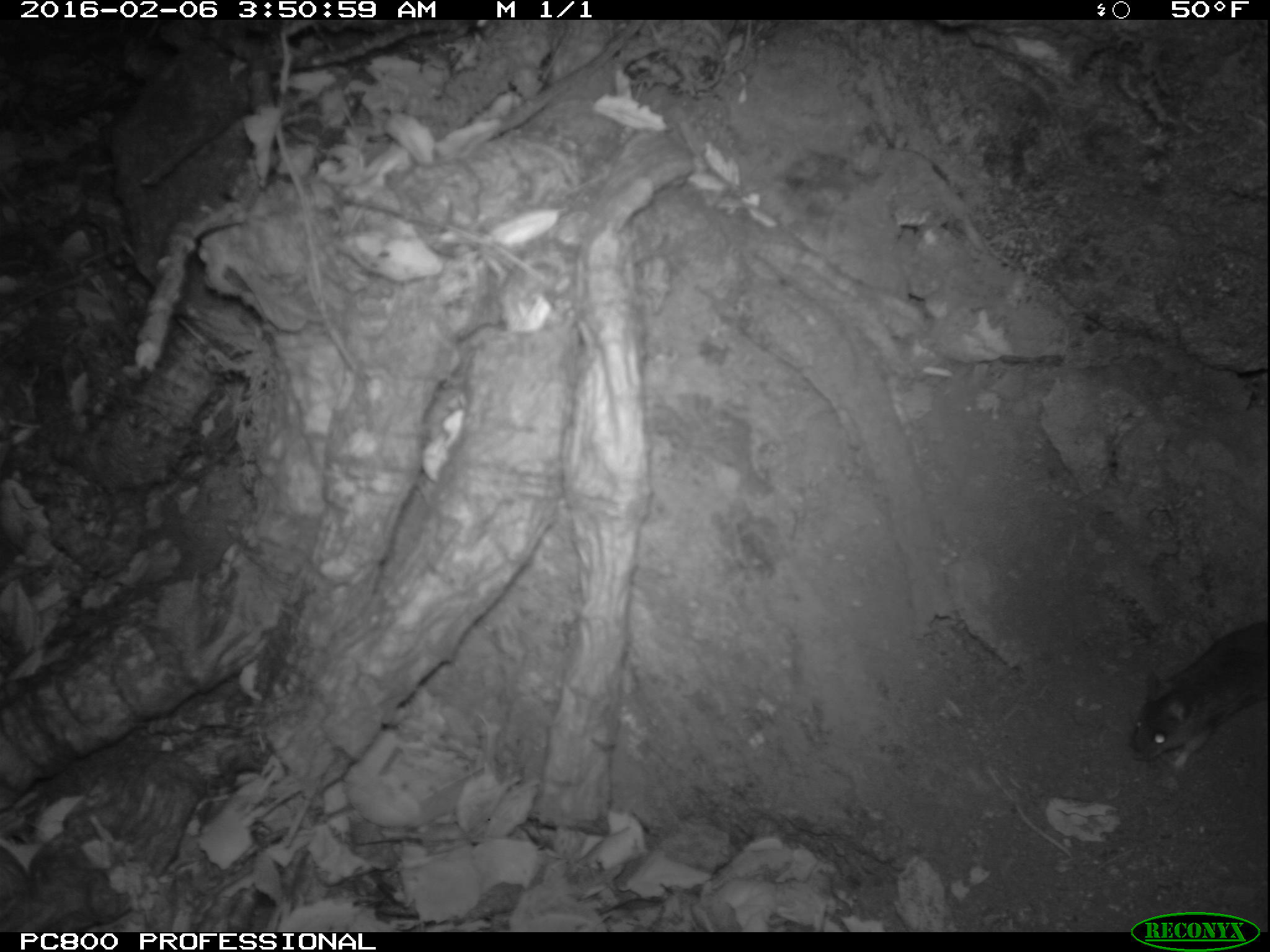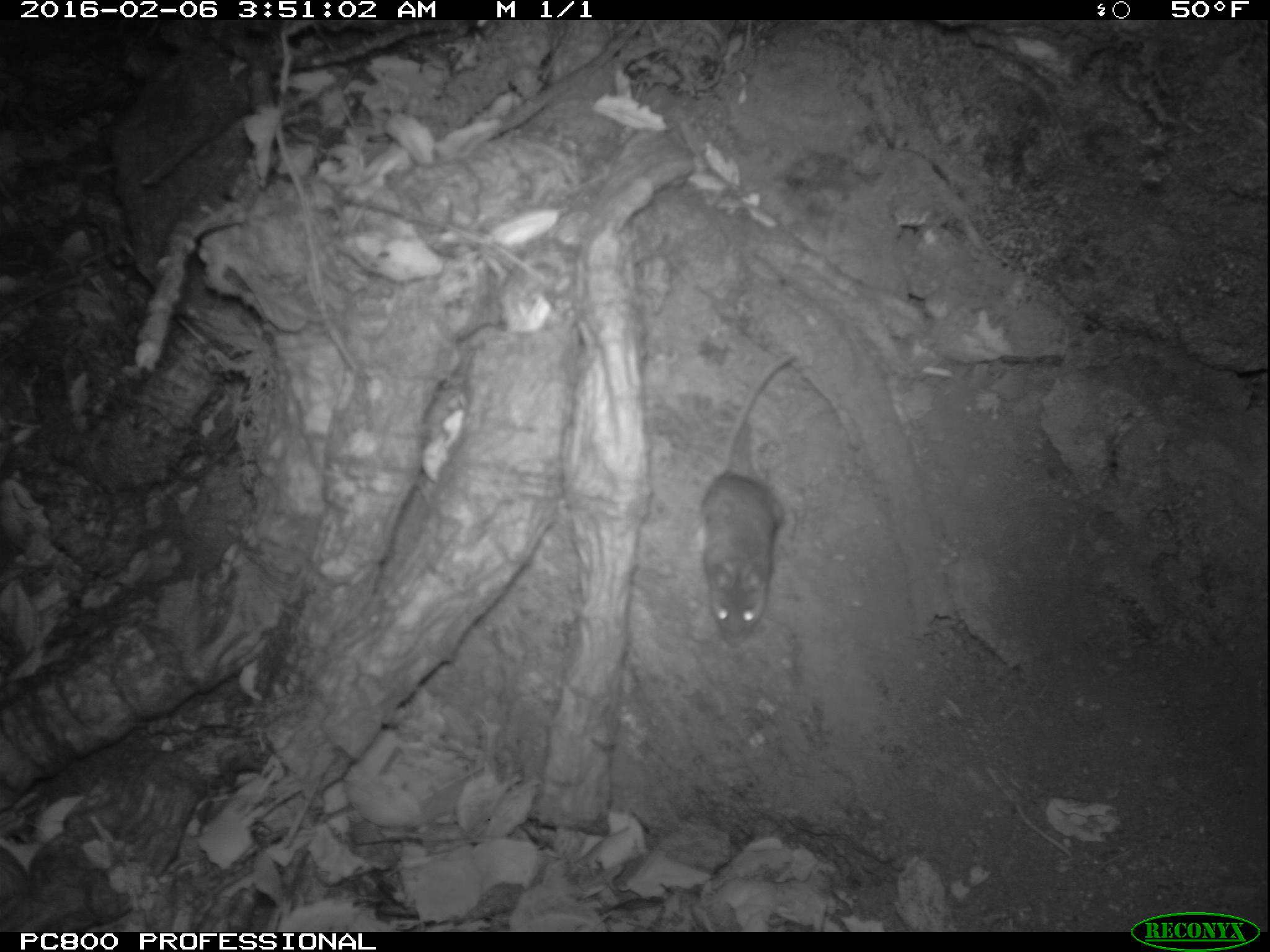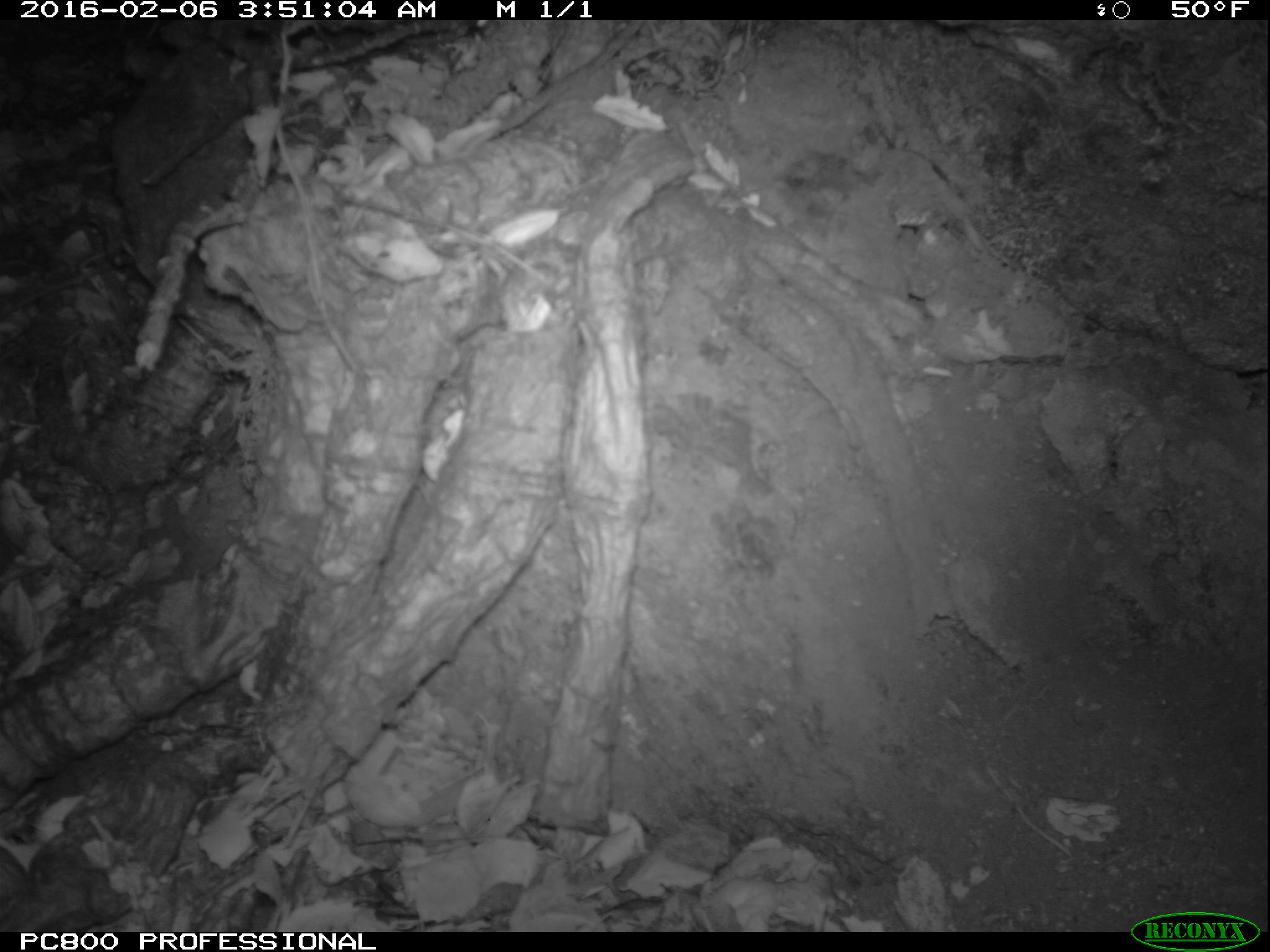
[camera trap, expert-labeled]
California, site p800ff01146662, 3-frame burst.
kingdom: Animalia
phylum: Chordata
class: Mammalia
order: Rodentia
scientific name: Rodentia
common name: rodent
Rodent (Rodentia).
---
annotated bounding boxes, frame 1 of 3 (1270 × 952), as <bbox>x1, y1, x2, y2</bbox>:
rodent: <bbox>1129, 620, 1269, 767</bbox>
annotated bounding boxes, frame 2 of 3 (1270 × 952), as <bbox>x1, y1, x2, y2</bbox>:
rodent: <bbox>698, 351, 819, 642</bbox>